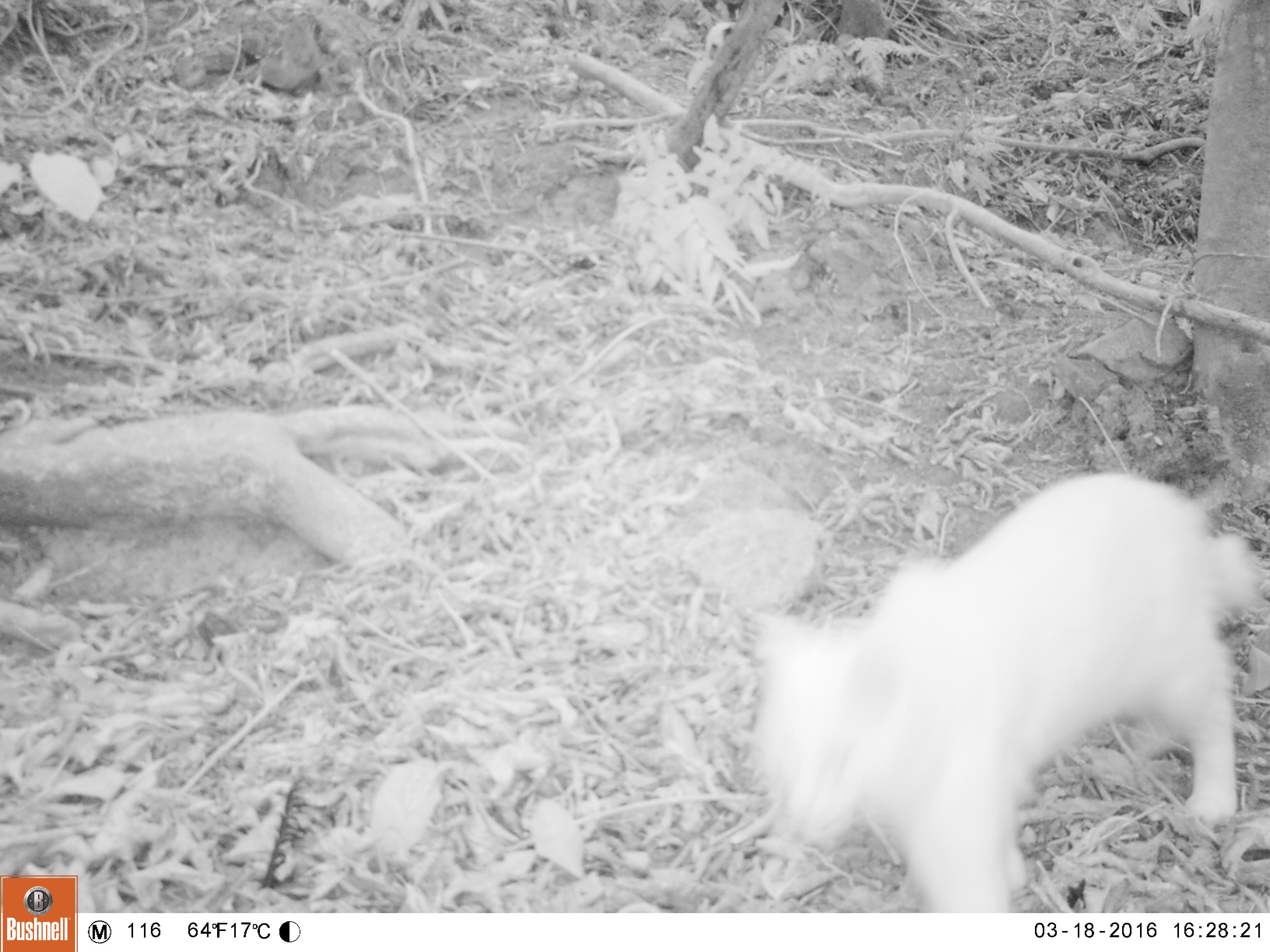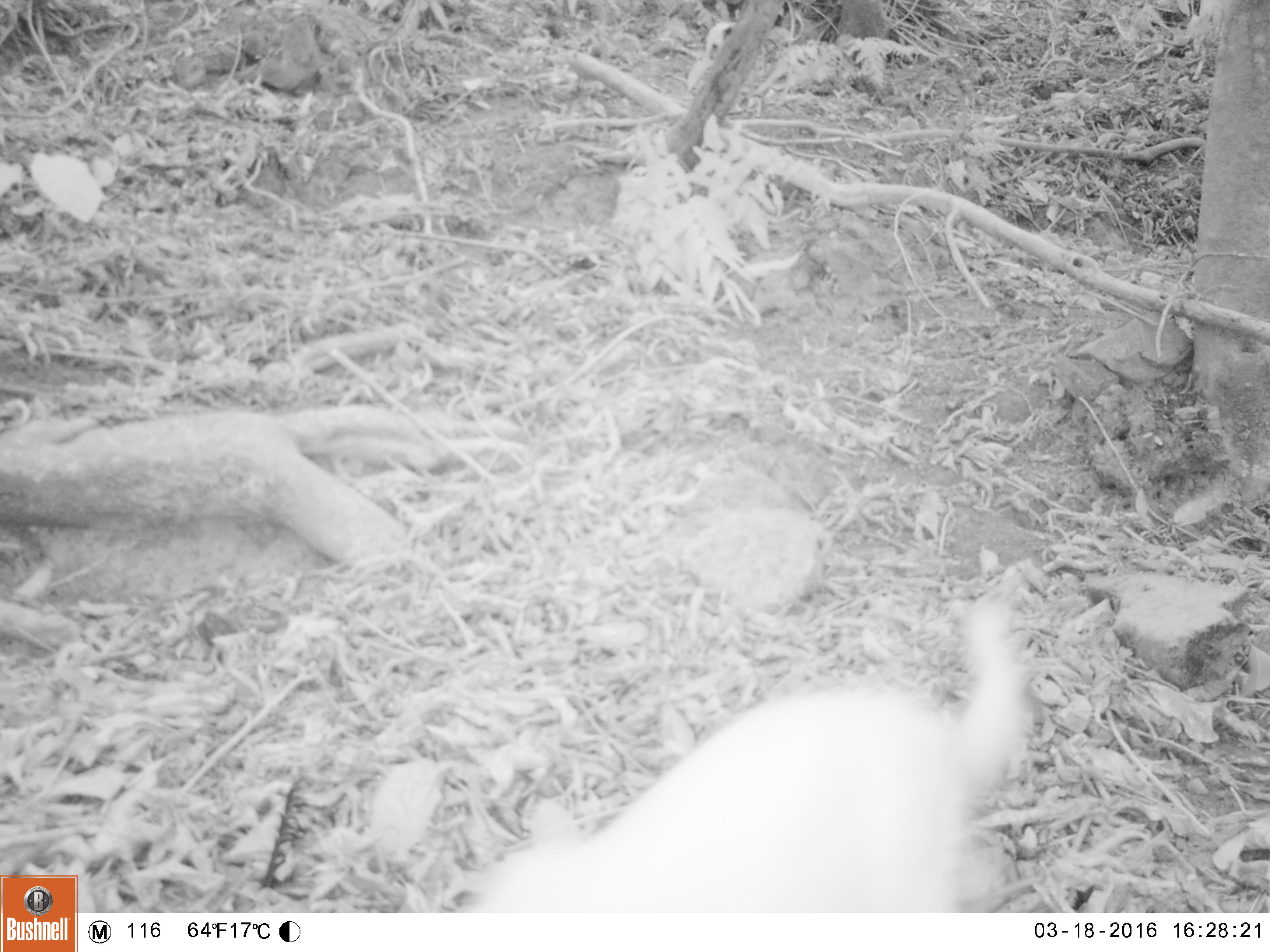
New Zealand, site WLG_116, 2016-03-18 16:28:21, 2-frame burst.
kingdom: Animalia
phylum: Chordata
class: Mammalia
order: Carnivora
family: Felidae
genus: Felis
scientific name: Felis catus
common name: domestic cat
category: cat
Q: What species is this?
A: Cat (domestic cat) (Felis catus).